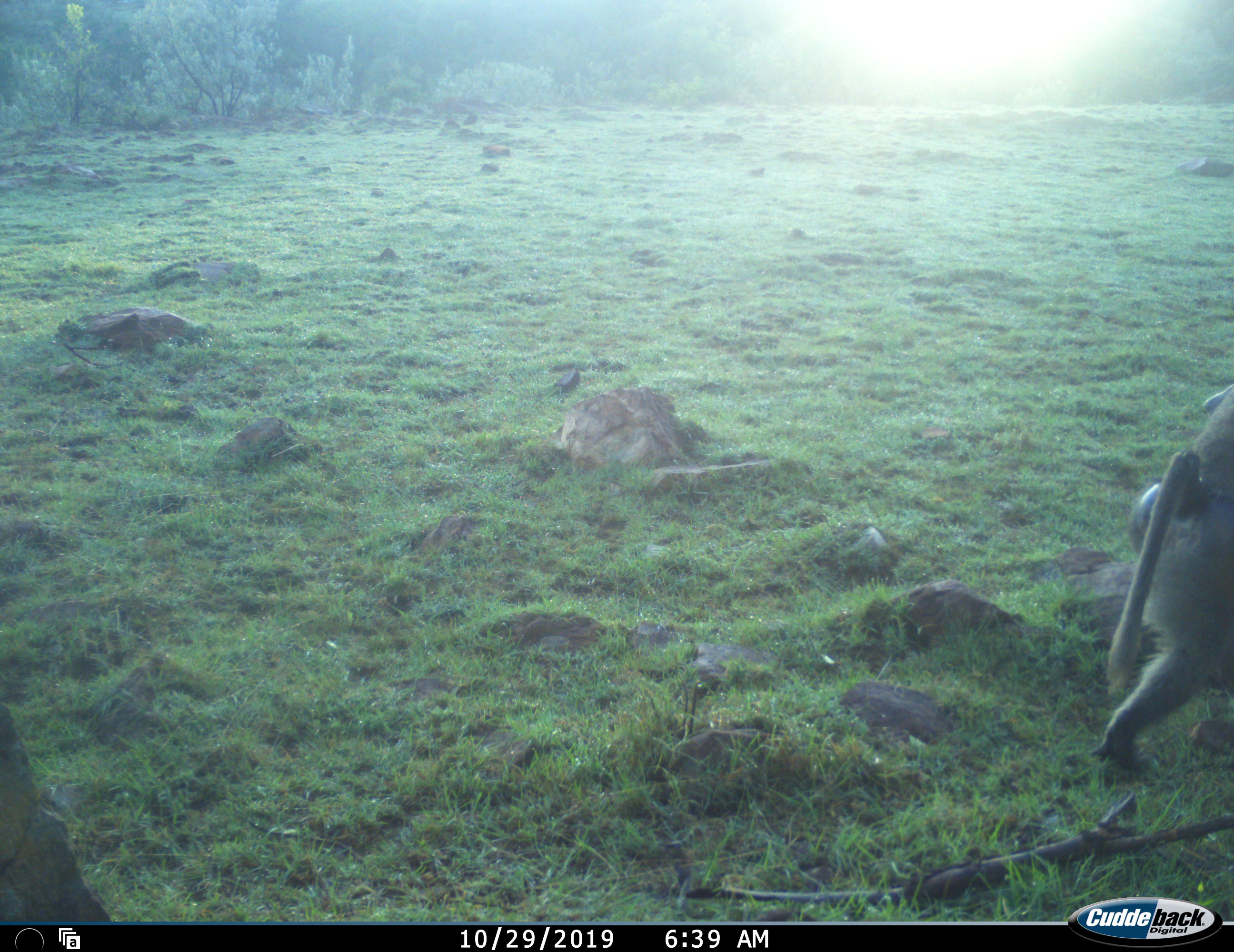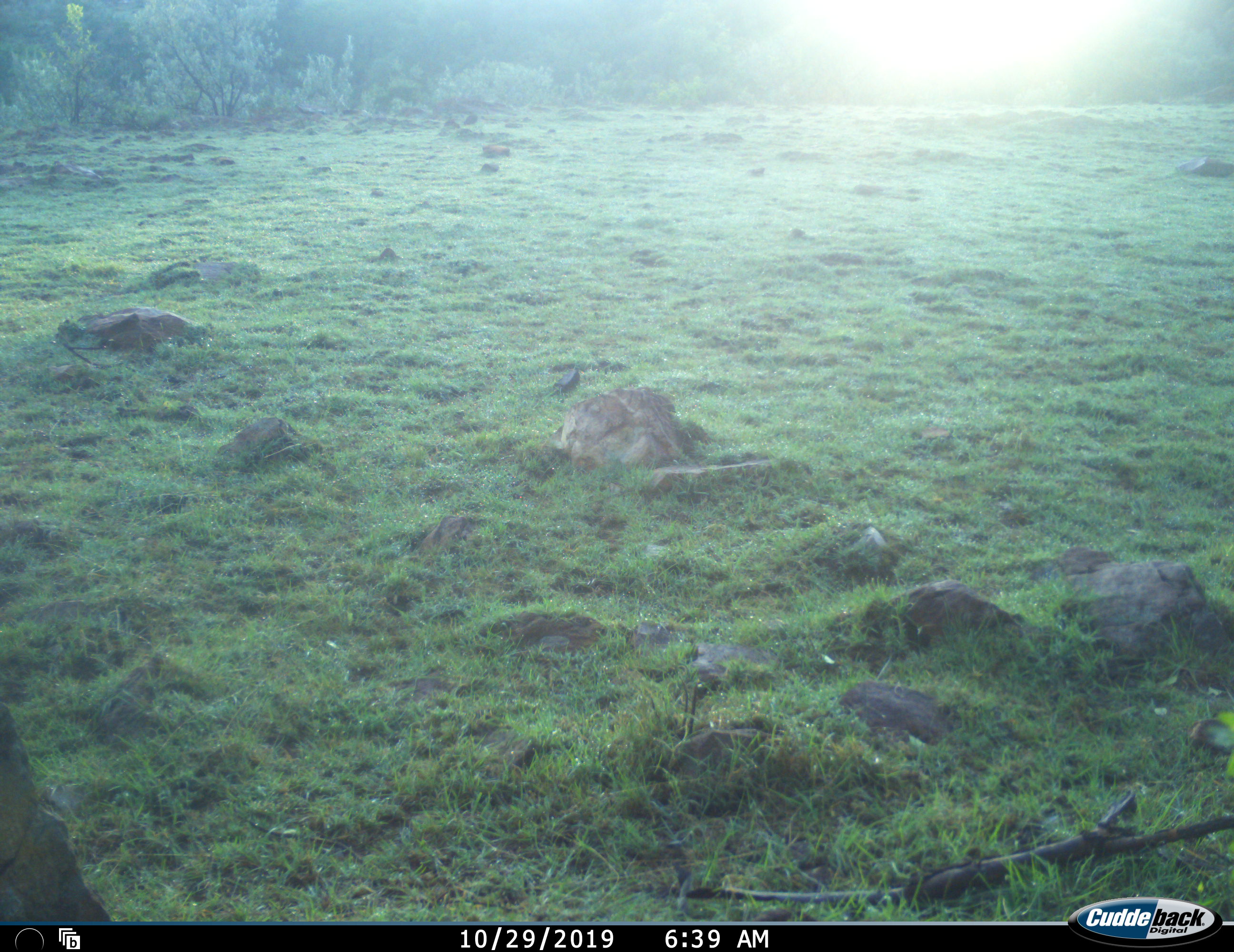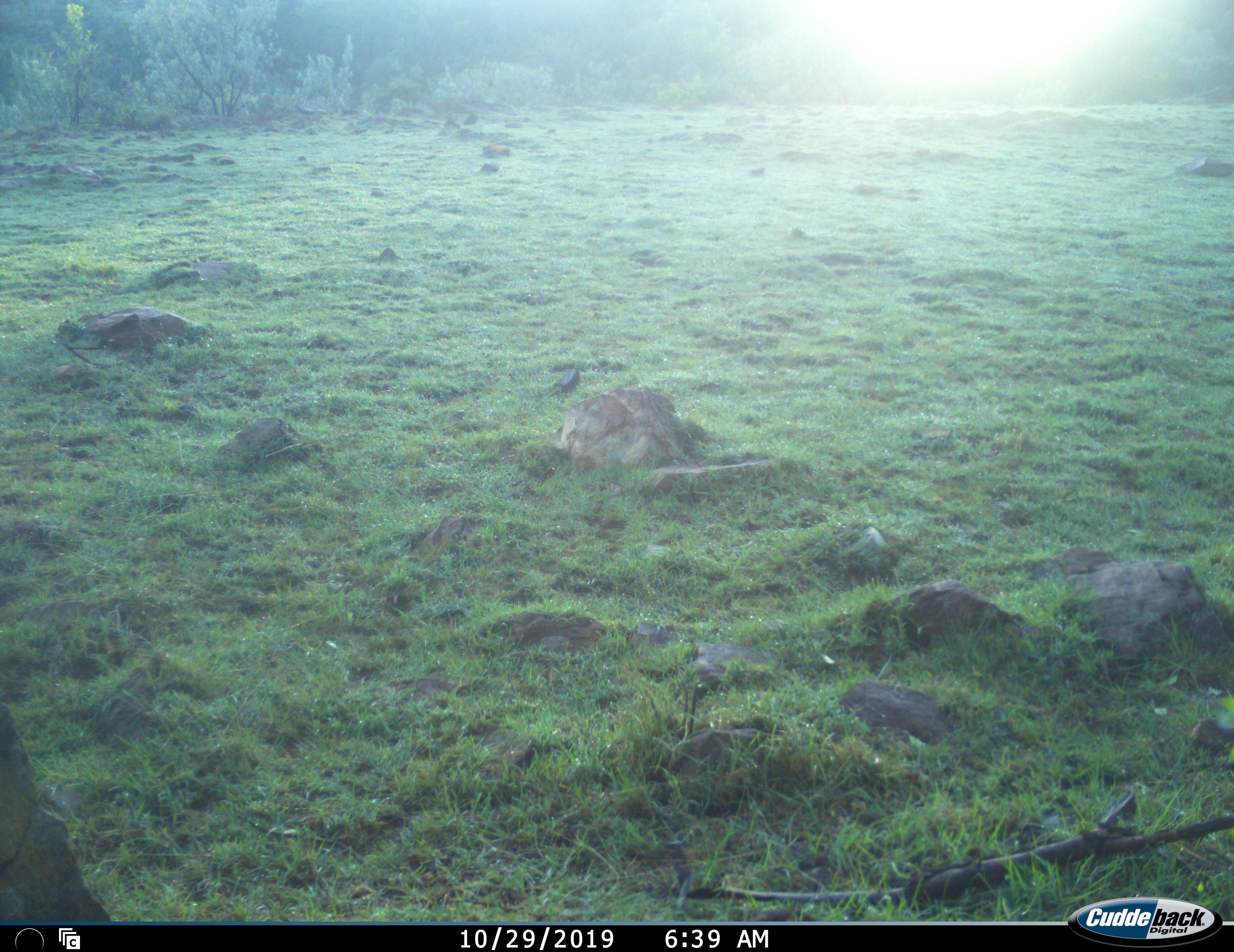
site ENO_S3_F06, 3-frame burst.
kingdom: Animalia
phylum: Chordata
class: Mammalia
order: Primates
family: Cercopithecidae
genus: Papio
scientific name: Papio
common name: baboon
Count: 1.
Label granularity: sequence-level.